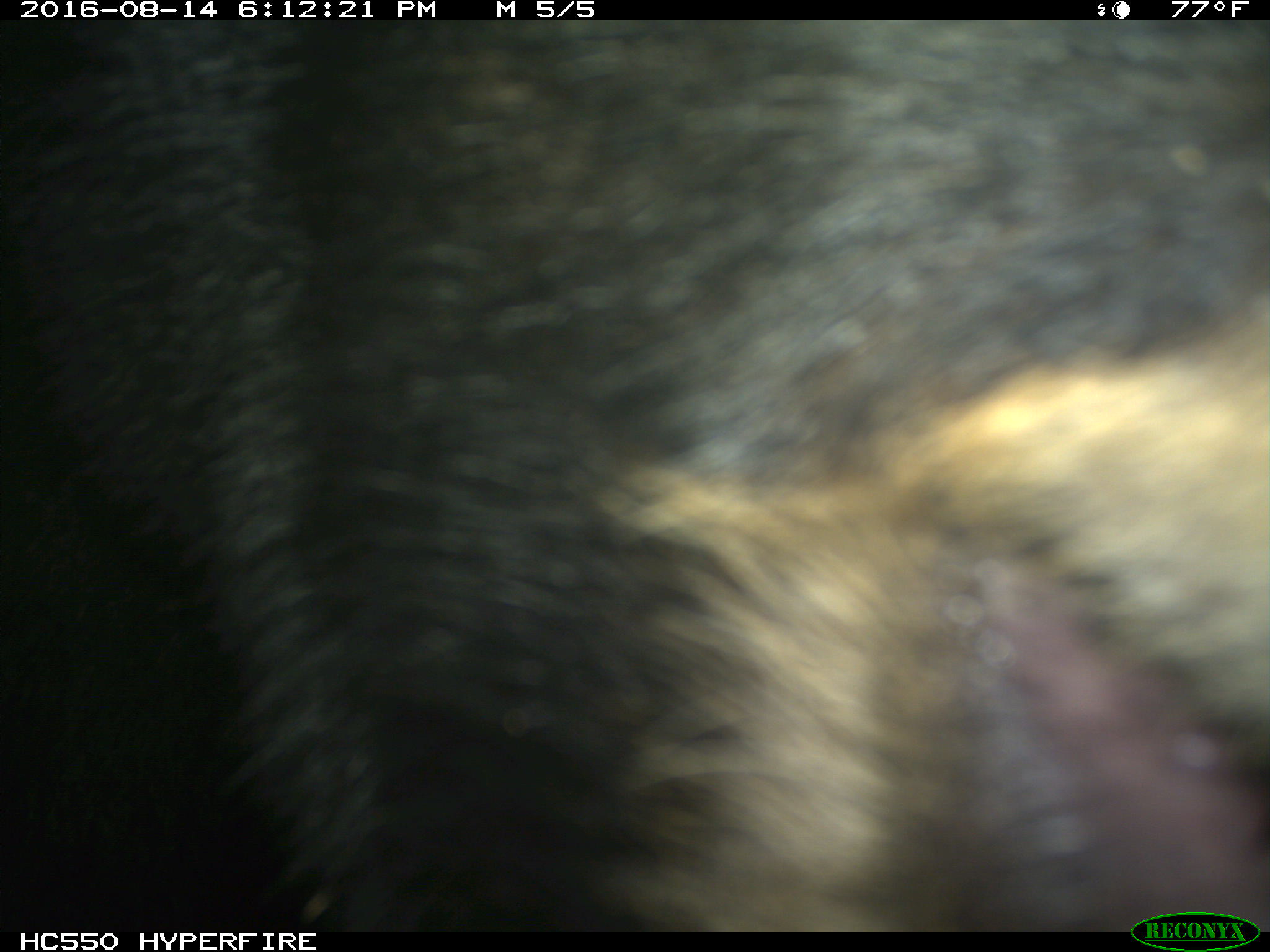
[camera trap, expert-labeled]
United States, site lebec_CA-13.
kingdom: Animalia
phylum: Chordata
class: Mammalia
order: Carnivora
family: Ursidae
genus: Ursus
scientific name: Ursus americanus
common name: american black bear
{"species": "Ursus americanus (american black bear)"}